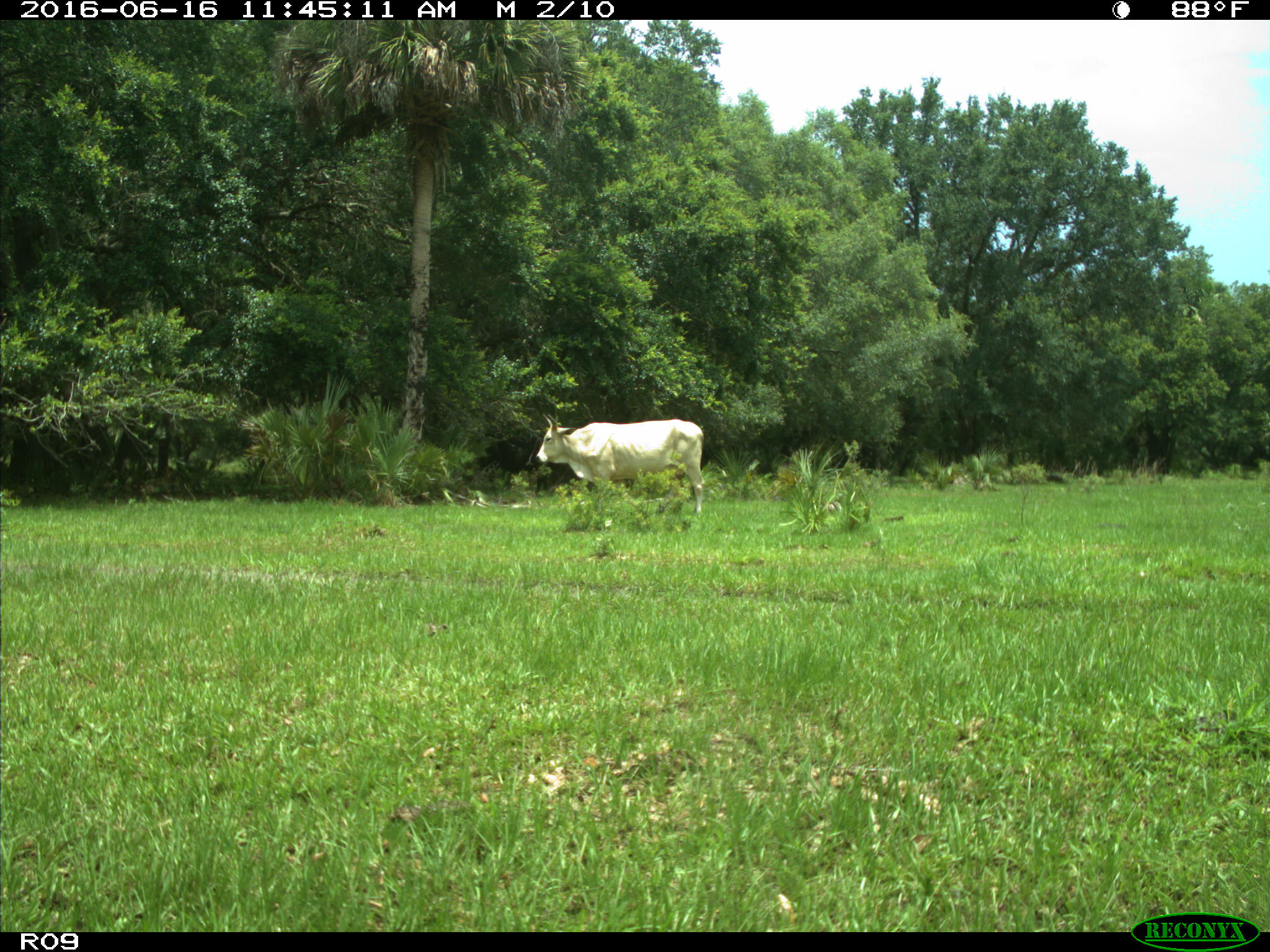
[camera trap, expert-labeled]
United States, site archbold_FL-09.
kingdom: Animalia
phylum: Chordata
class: Mammalia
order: Artiodactyla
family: Bovidae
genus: Bos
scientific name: Bos taurus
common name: domestic cow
Bos taurus (domestic cow).